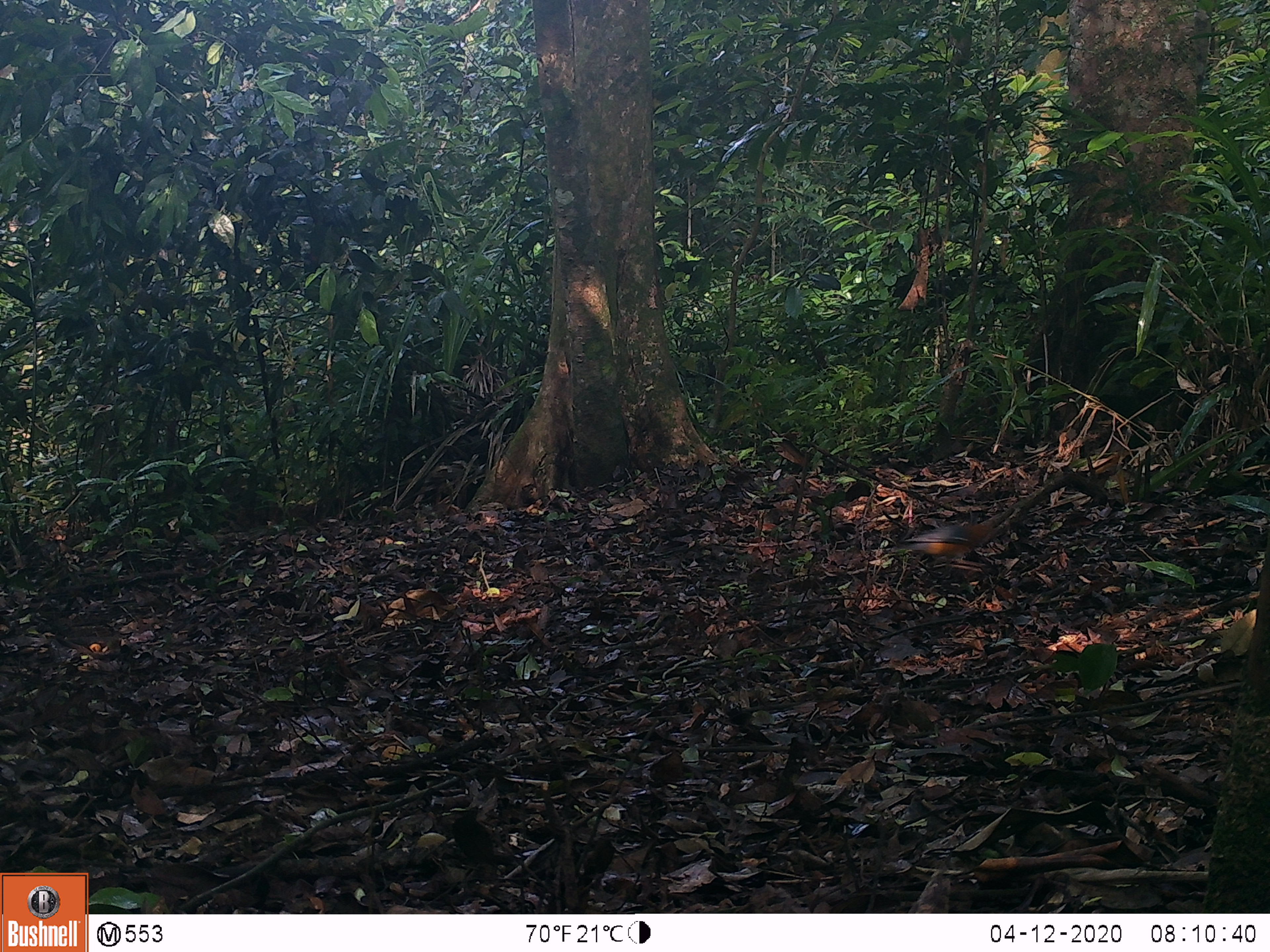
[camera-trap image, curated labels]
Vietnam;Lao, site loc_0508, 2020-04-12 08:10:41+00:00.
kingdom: Animalia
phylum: Chordata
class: Aves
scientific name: Aves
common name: bird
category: unidentified bird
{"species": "unidentified bird (bird) (Aves)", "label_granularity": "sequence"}